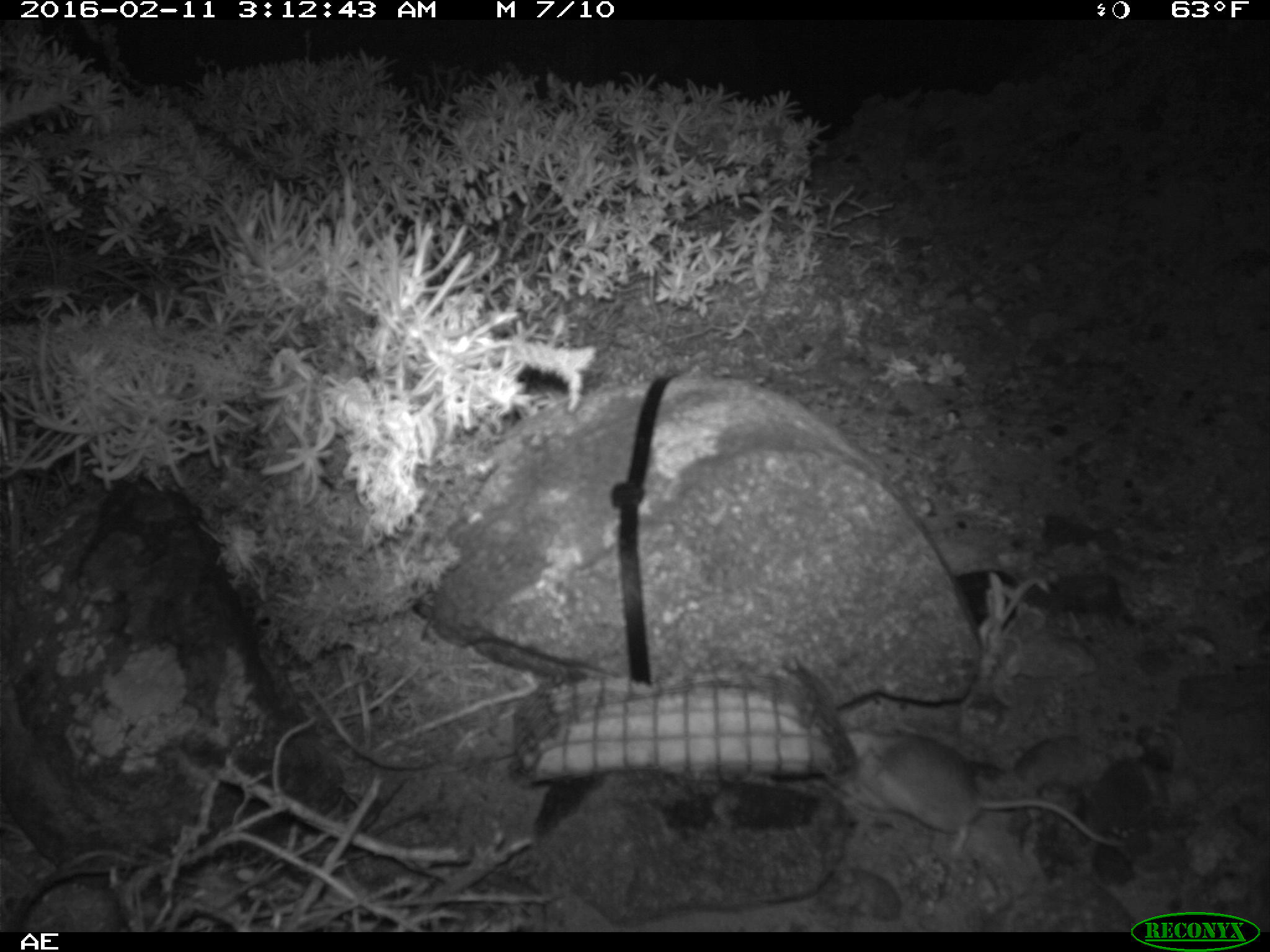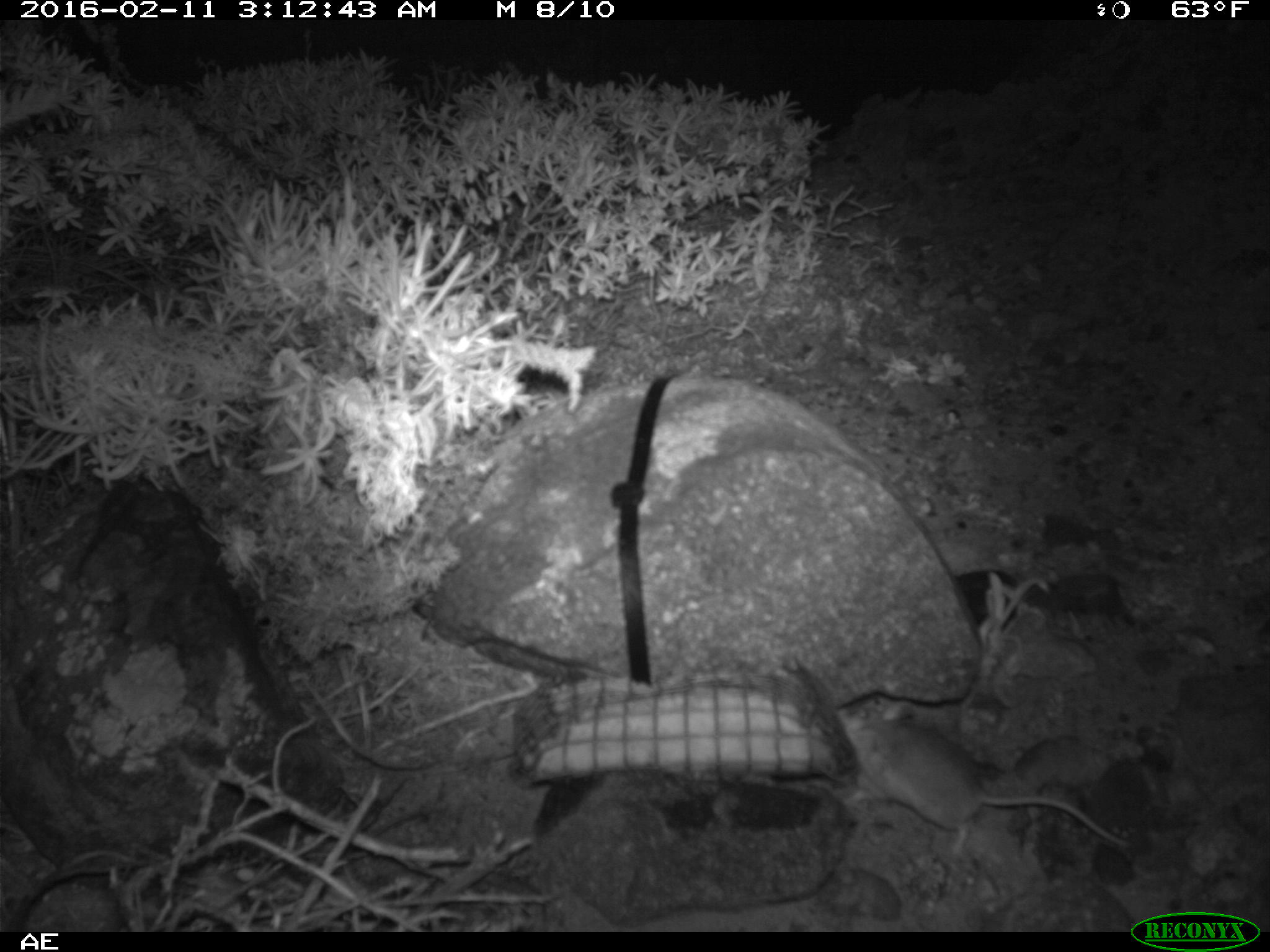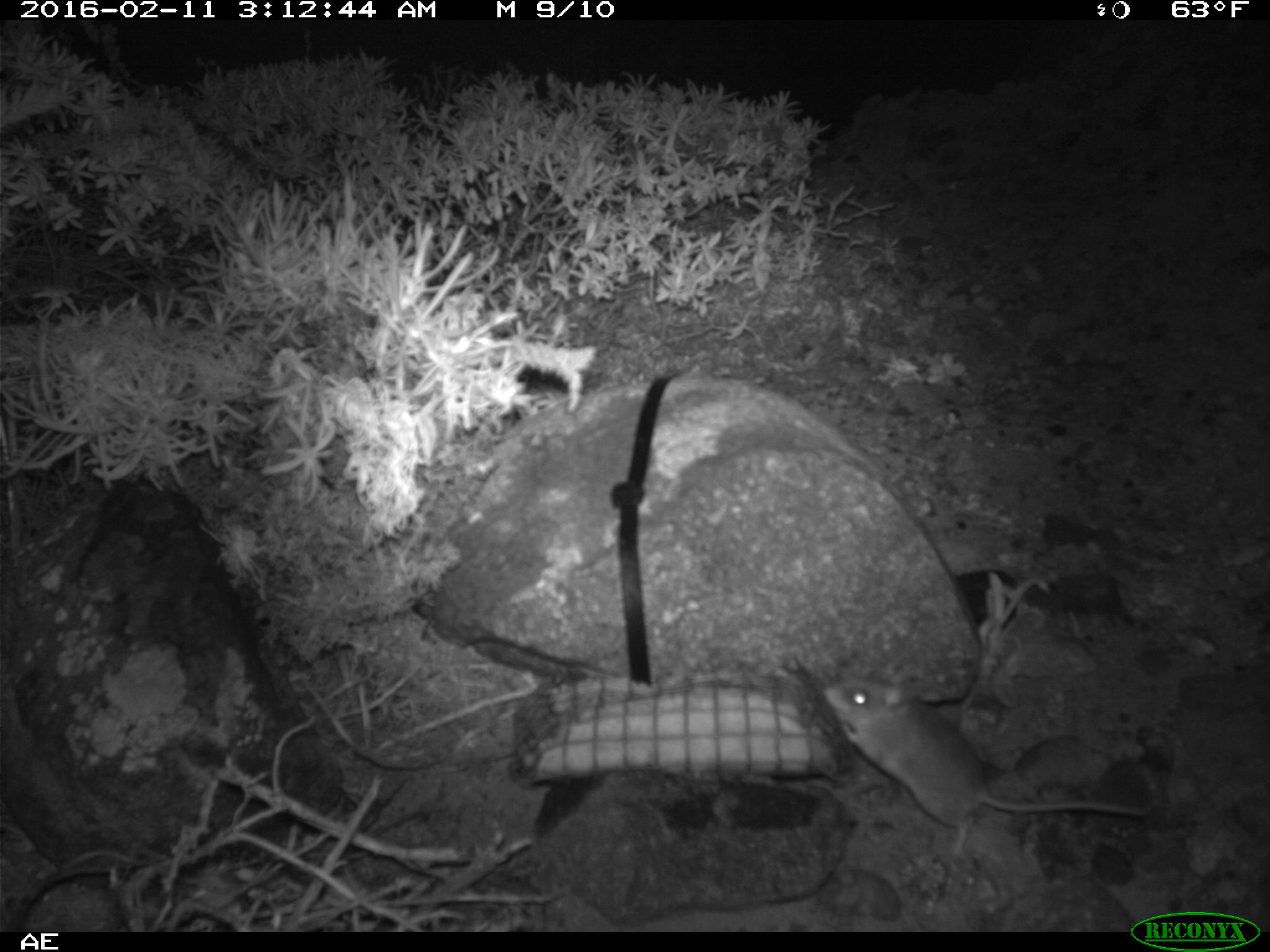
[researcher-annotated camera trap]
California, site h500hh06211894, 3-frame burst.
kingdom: Animalia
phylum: Chordata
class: Mammalia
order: Rodentia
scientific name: Rodentia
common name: rodent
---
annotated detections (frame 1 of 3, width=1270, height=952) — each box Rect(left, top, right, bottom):
rodent: Rect(853, 730, 1136, 862)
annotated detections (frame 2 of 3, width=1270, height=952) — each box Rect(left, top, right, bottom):
rodent: Rect(840, 702, 1133, 853)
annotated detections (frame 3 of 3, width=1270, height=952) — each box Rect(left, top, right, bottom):
rodent: Rect(820, 669, 1145, 852)